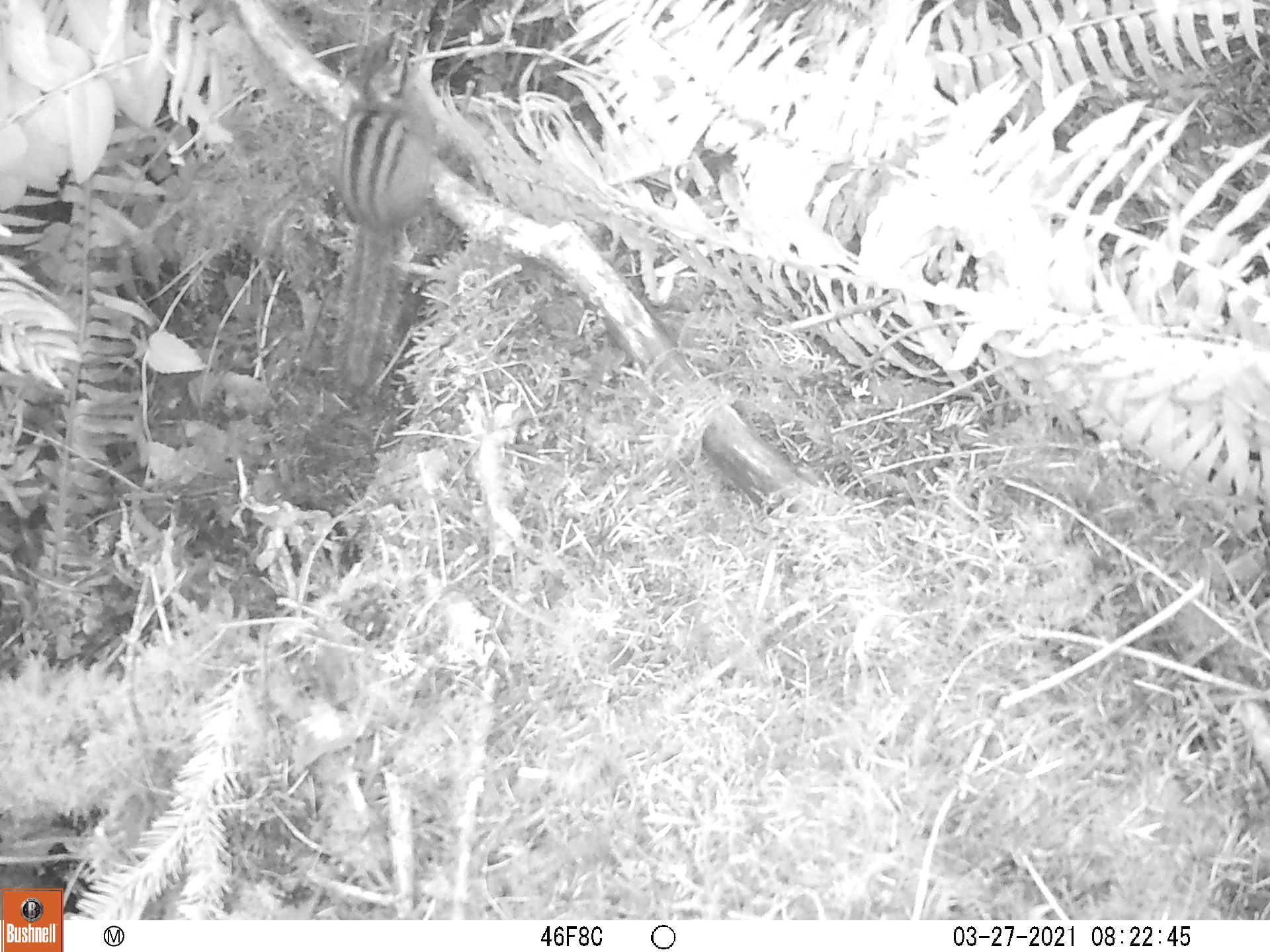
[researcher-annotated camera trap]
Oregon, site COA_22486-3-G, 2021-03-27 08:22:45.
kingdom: Animalia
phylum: Chordata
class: Mammalia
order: Rodentia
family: Sciuridae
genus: Neotamias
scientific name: Neotamias townsendii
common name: townsend's chipmunk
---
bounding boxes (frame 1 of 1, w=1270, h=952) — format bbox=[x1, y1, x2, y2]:
townsend's chipmunk: bbox=[322, 20, 448, 410]